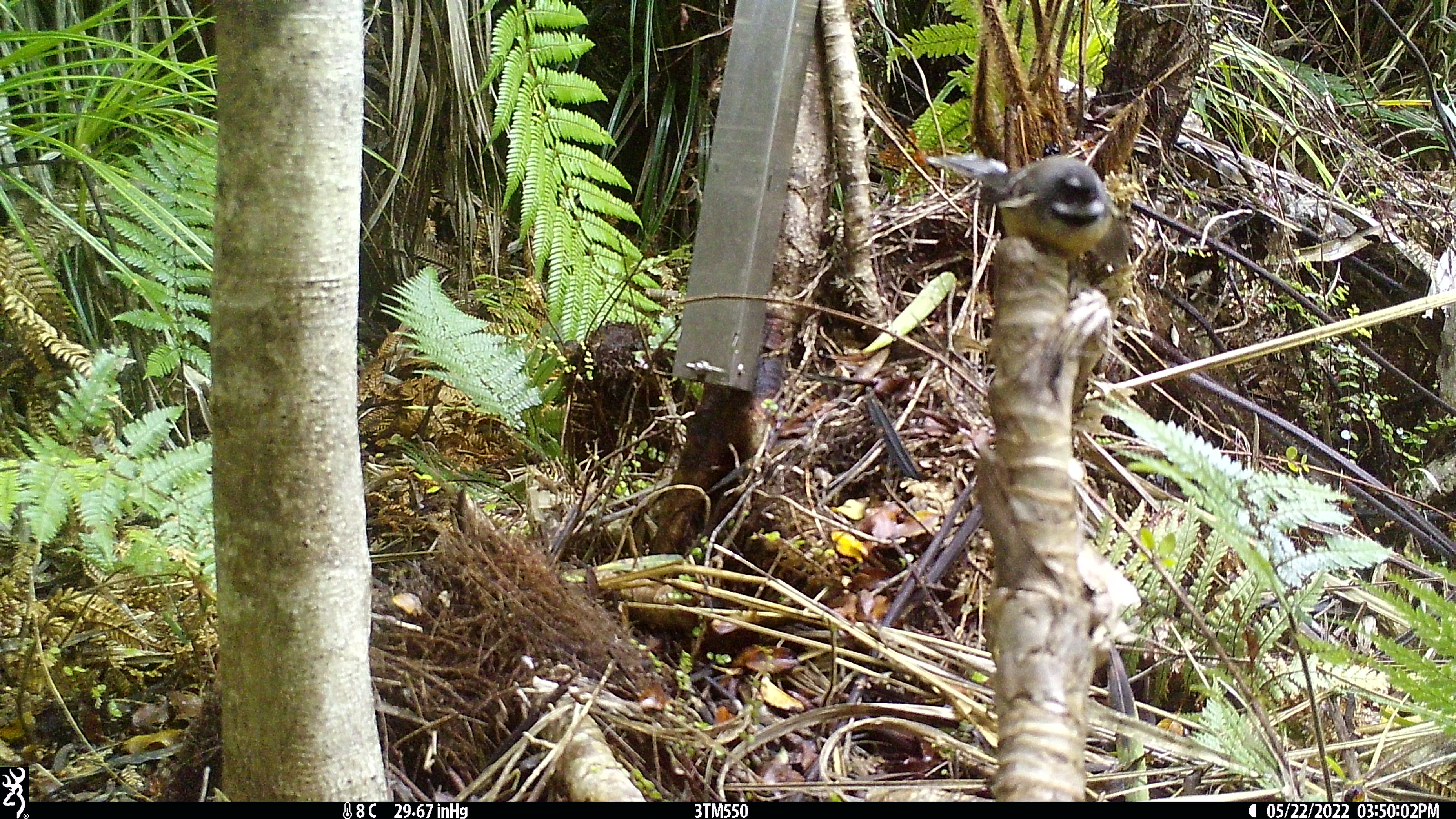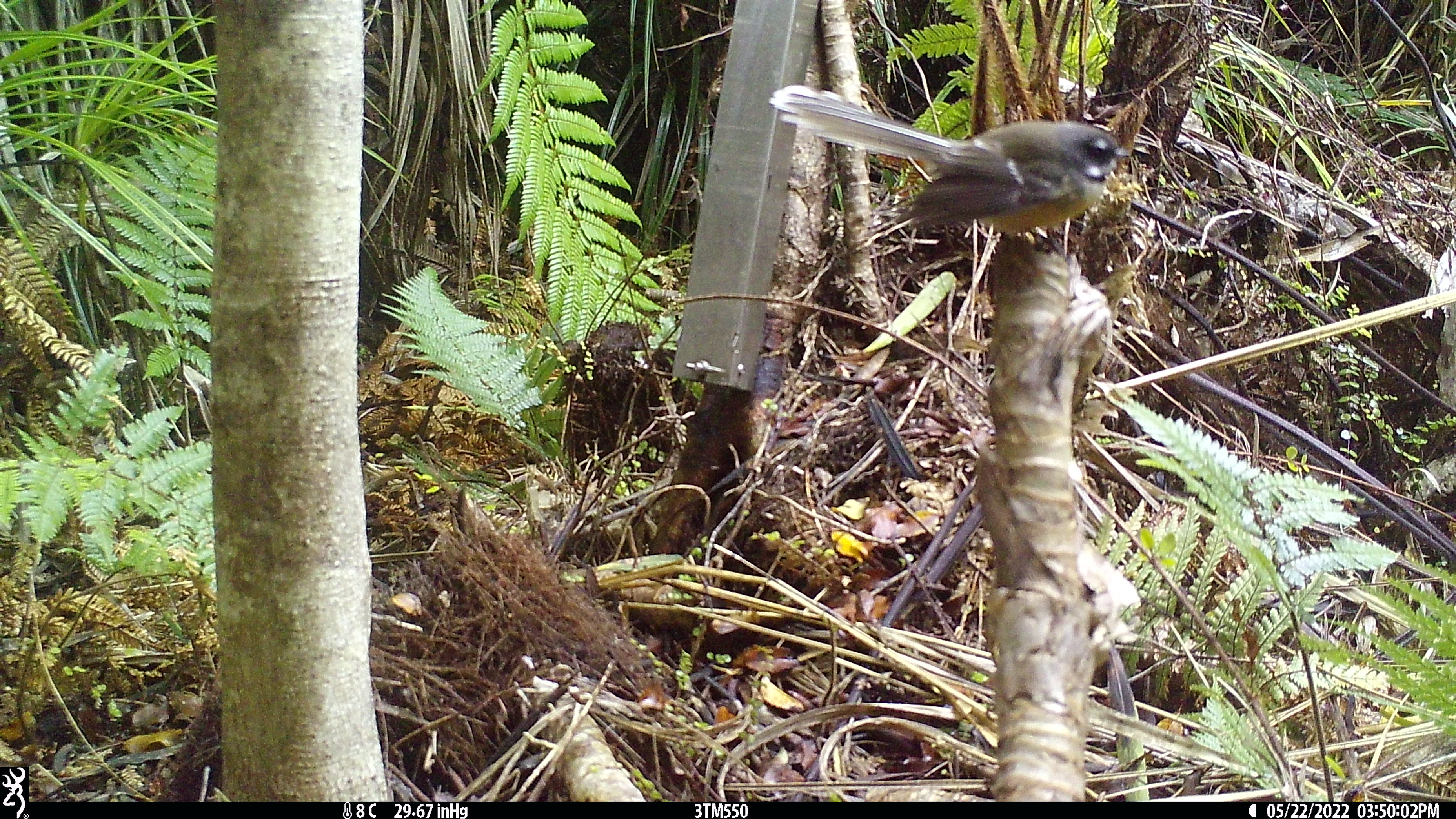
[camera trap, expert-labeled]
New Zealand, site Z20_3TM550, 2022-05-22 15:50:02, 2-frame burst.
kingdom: Animalia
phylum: Chordata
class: Aves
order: Passeriformes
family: Rhipiduridae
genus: Rhipidura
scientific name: Rhipidura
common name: fantails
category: fantail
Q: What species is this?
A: Fantail (fantails) (Rhipidura).